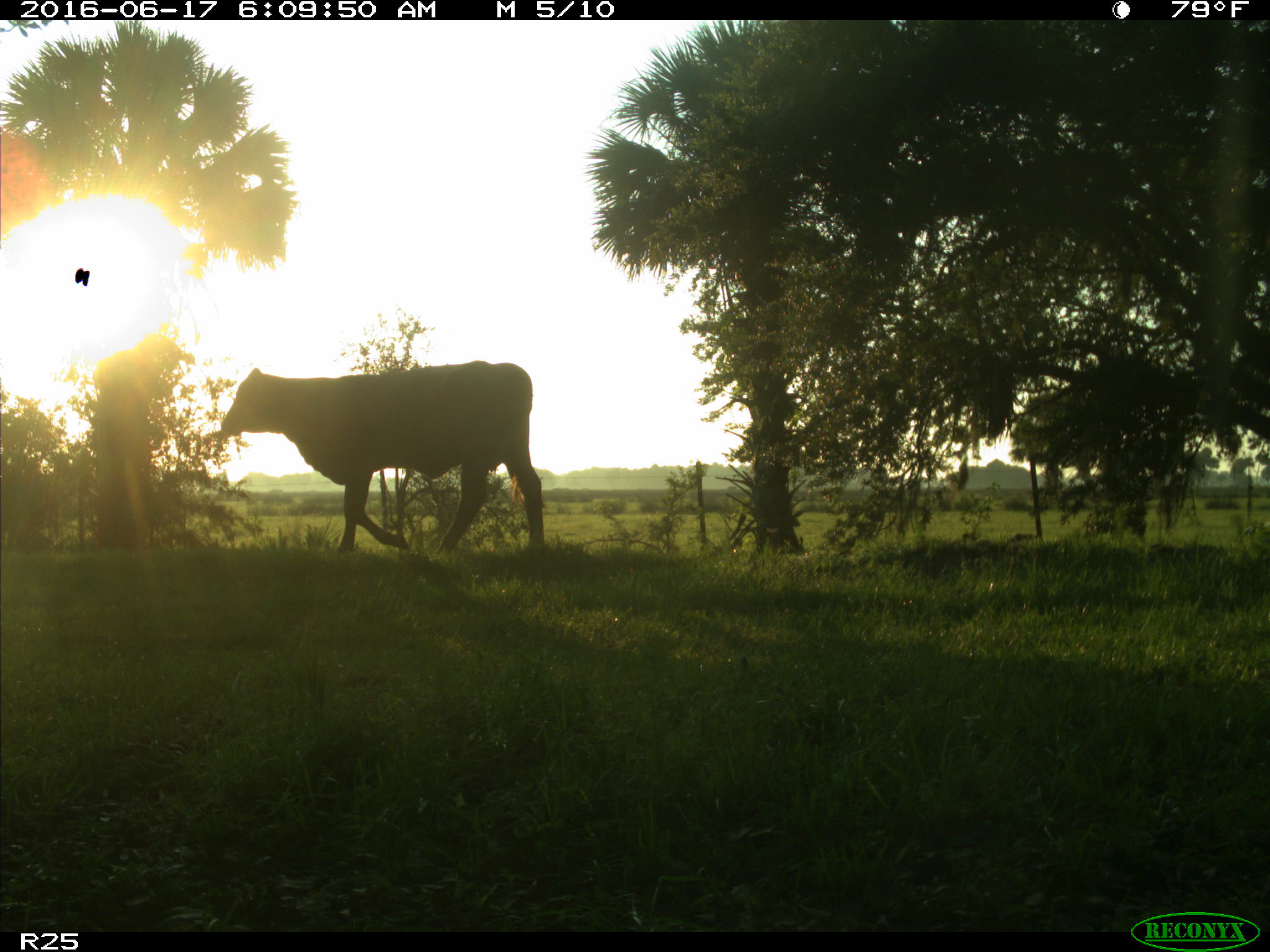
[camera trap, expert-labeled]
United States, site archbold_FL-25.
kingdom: Animalia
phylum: Chordata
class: Mammalia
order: Artiodactyla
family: Bovidae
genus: Bos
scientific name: Bos taurus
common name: domestic cow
Bos taurus (domestic cow).